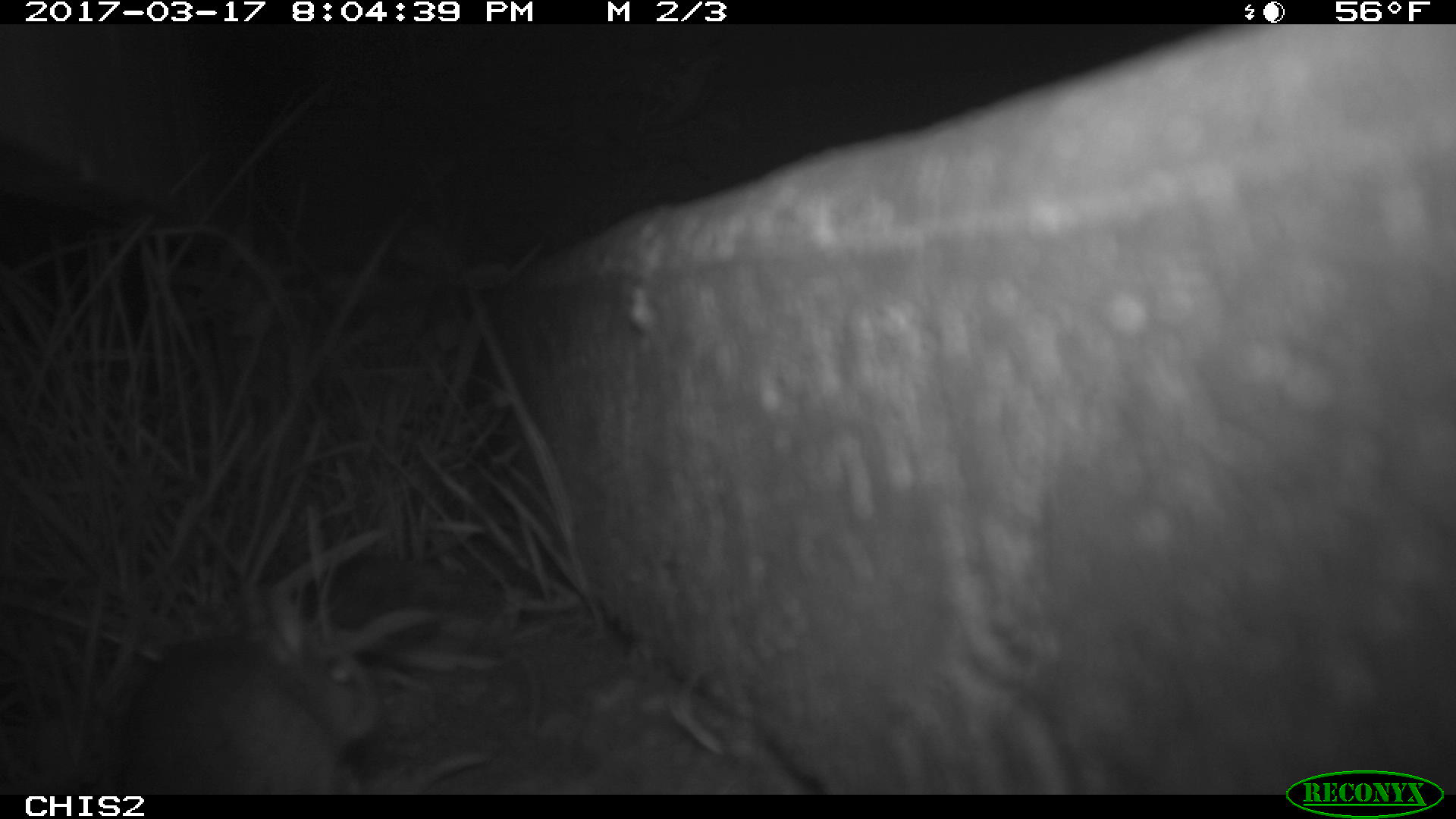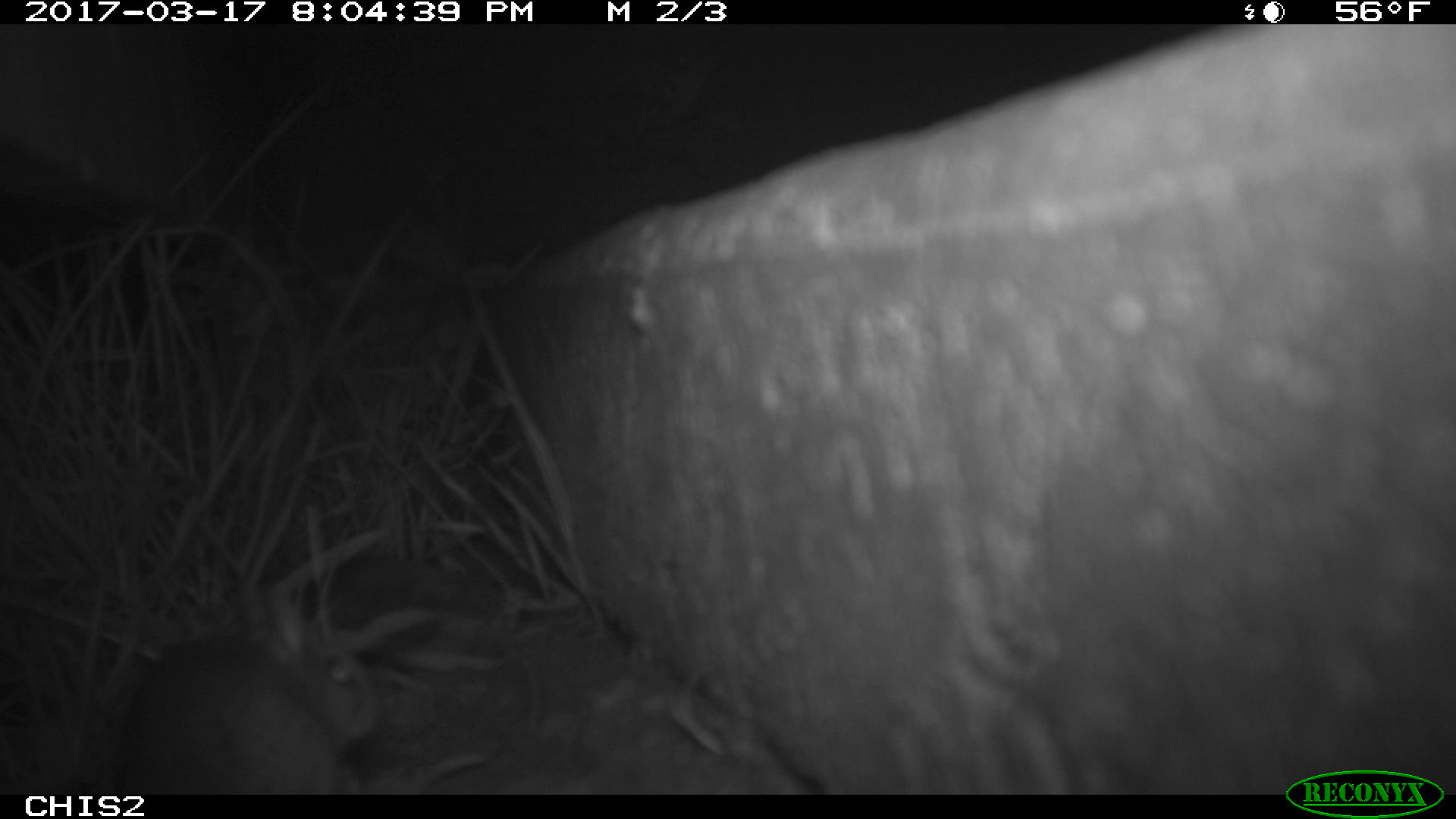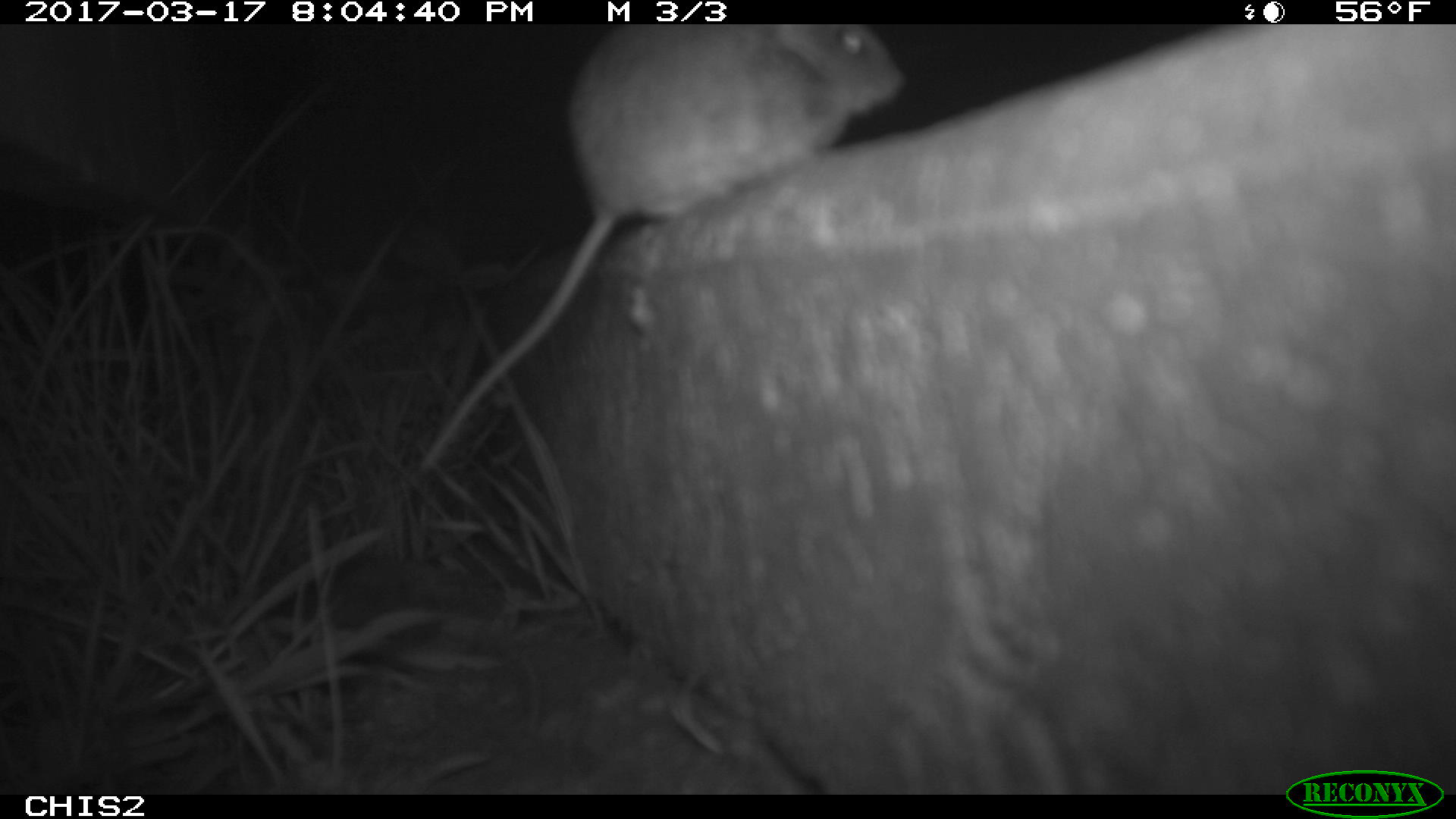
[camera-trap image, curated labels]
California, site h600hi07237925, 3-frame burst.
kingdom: Animalia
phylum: Chordata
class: Mammalia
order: Rodentia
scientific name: Rodentia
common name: rodent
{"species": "rodent (Rodentia)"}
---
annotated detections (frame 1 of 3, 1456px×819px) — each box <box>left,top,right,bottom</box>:
rodent: <box>121,618,386,795</box>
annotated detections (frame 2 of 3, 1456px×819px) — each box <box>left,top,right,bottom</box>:
rodent: <box>118,630,381,794</box>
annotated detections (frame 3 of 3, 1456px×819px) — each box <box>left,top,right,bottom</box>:
rodent: <box>417,24,905,471</box>